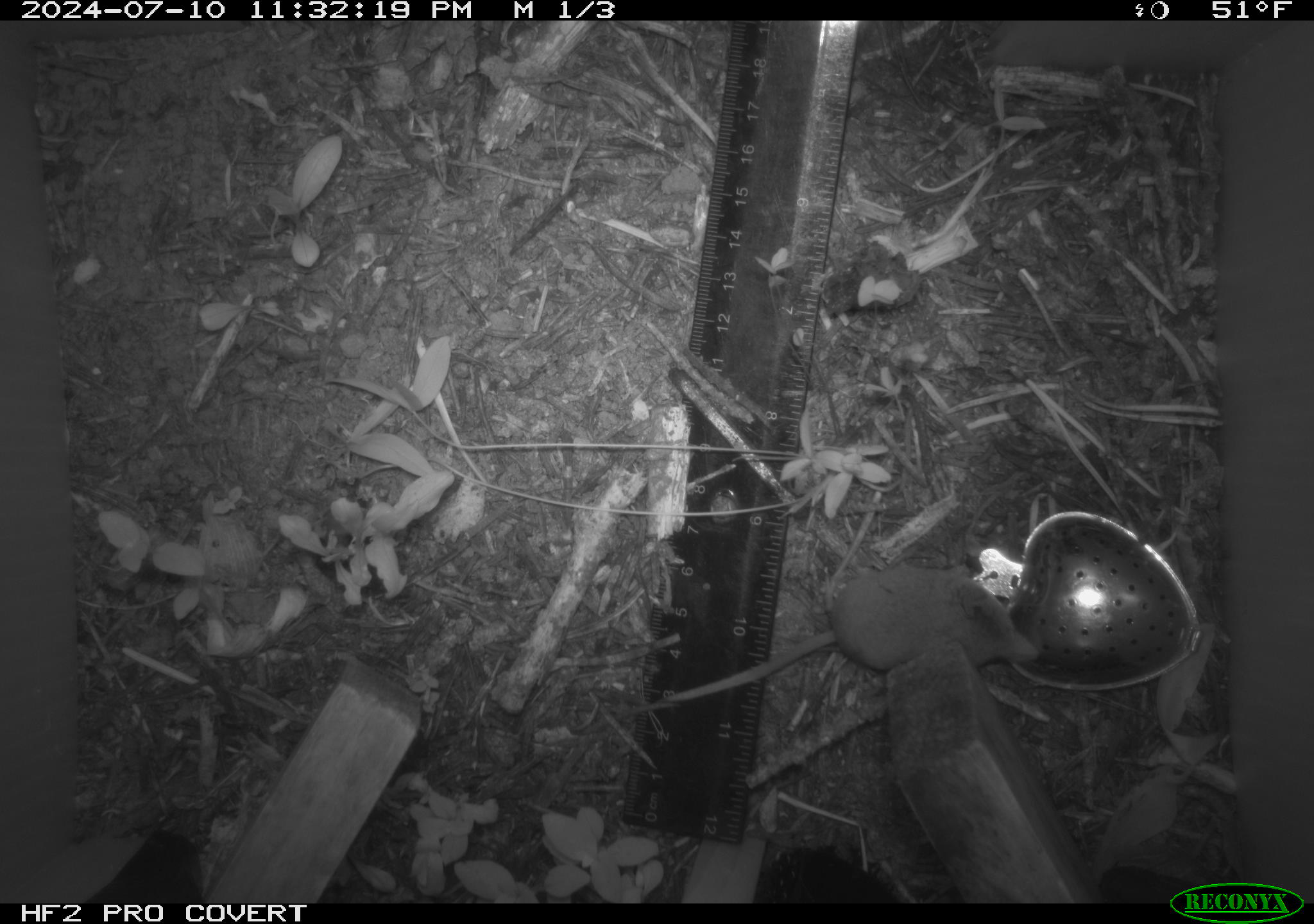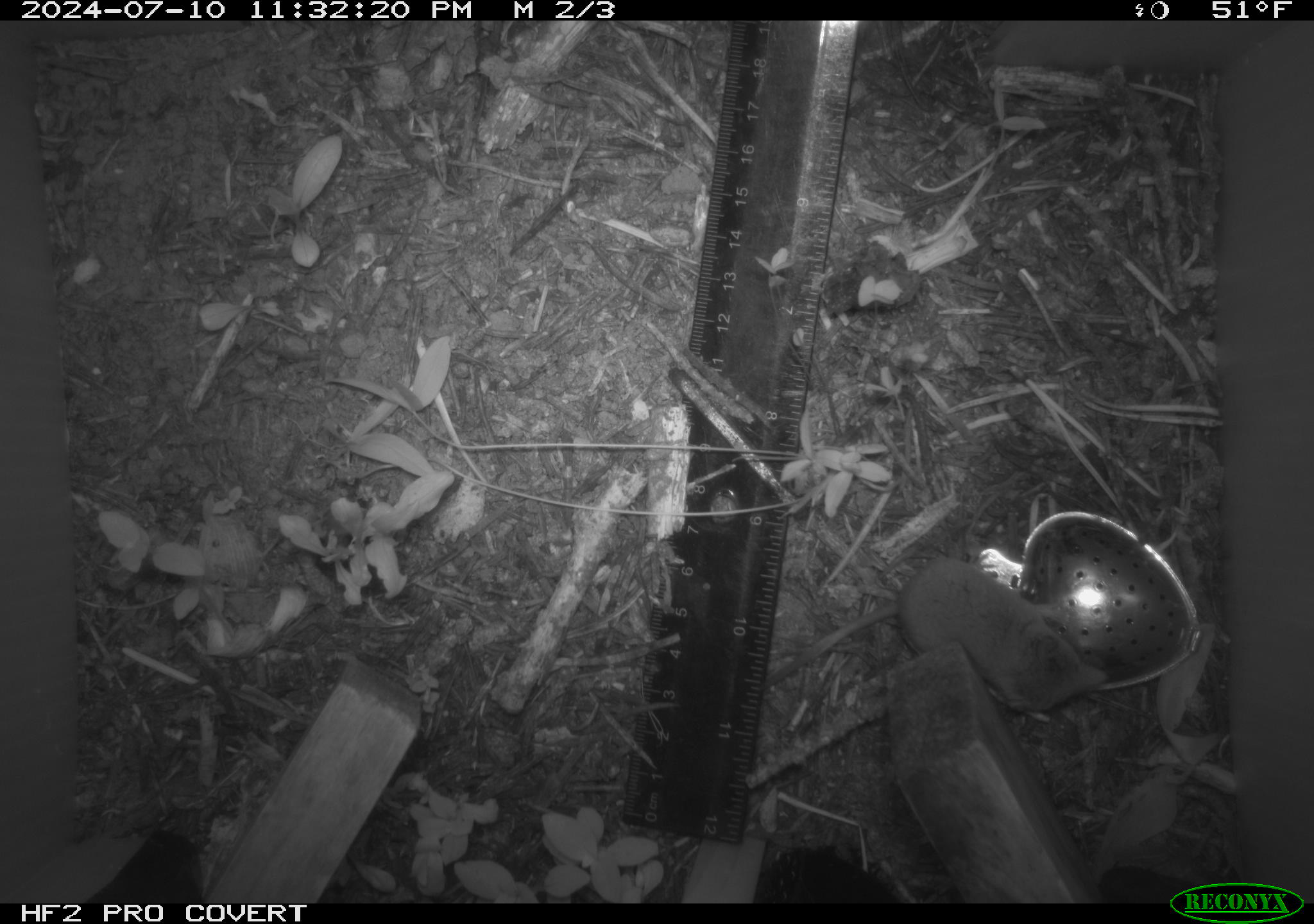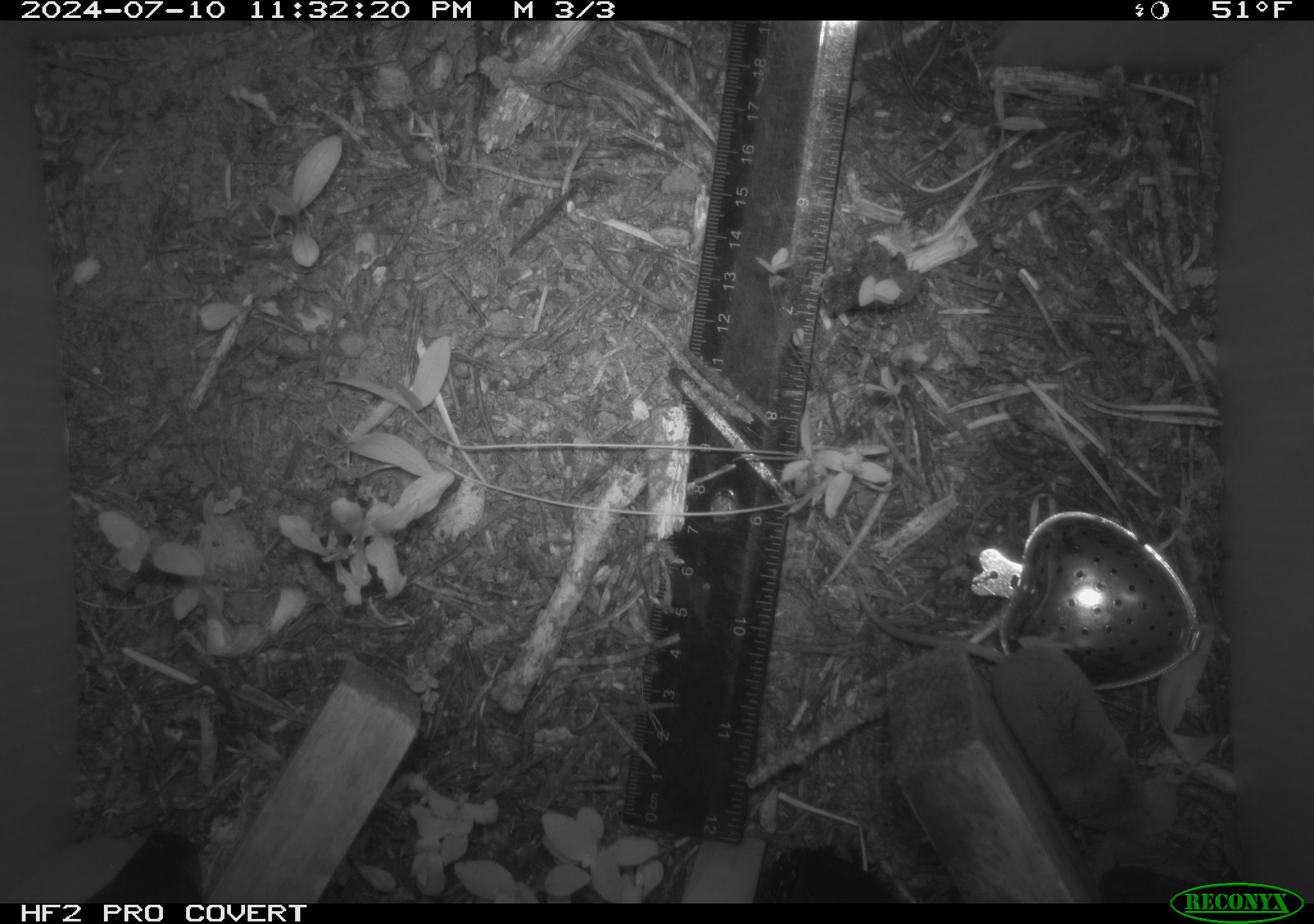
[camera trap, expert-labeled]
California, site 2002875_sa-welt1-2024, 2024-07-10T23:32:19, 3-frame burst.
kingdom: Animalia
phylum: Chordata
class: Mammalia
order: Eulipotyphla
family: Soricidae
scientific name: Soricidae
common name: shrews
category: soricidae family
Soricidae family (shrews) (Soricidae).